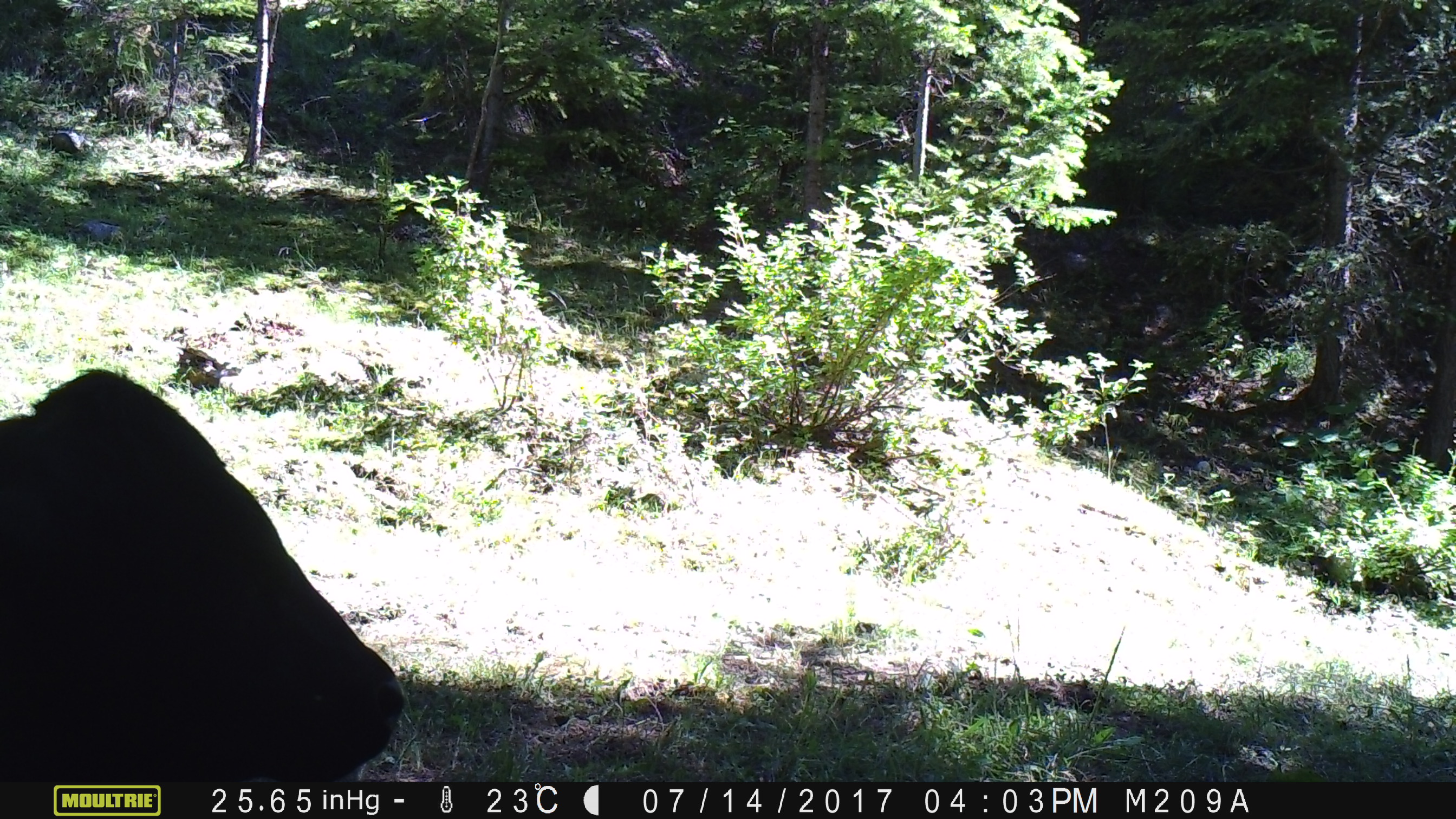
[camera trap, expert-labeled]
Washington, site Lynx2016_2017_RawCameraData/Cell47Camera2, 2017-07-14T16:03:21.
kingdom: Animalia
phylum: Chordata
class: Mammalia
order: Artiodactyla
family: Bovidae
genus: Bos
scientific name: Bos taurus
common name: domestic cattle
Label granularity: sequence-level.